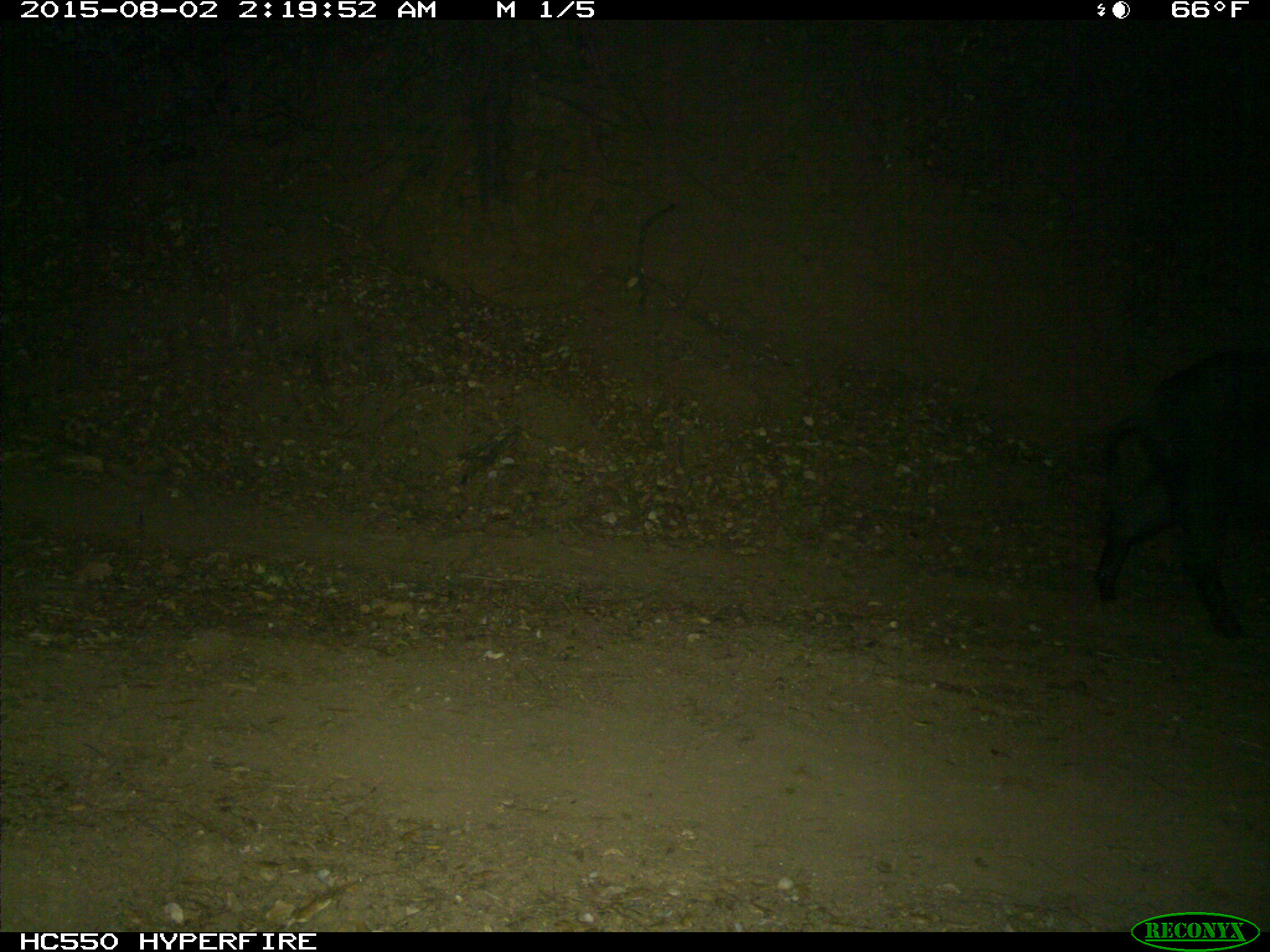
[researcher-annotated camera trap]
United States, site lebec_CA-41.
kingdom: Animalia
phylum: Chordata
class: Mammalia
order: Artiodactyla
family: Suidae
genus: Sus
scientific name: Sus scrofa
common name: wild boar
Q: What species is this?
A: Sus scrofa (wild boar).